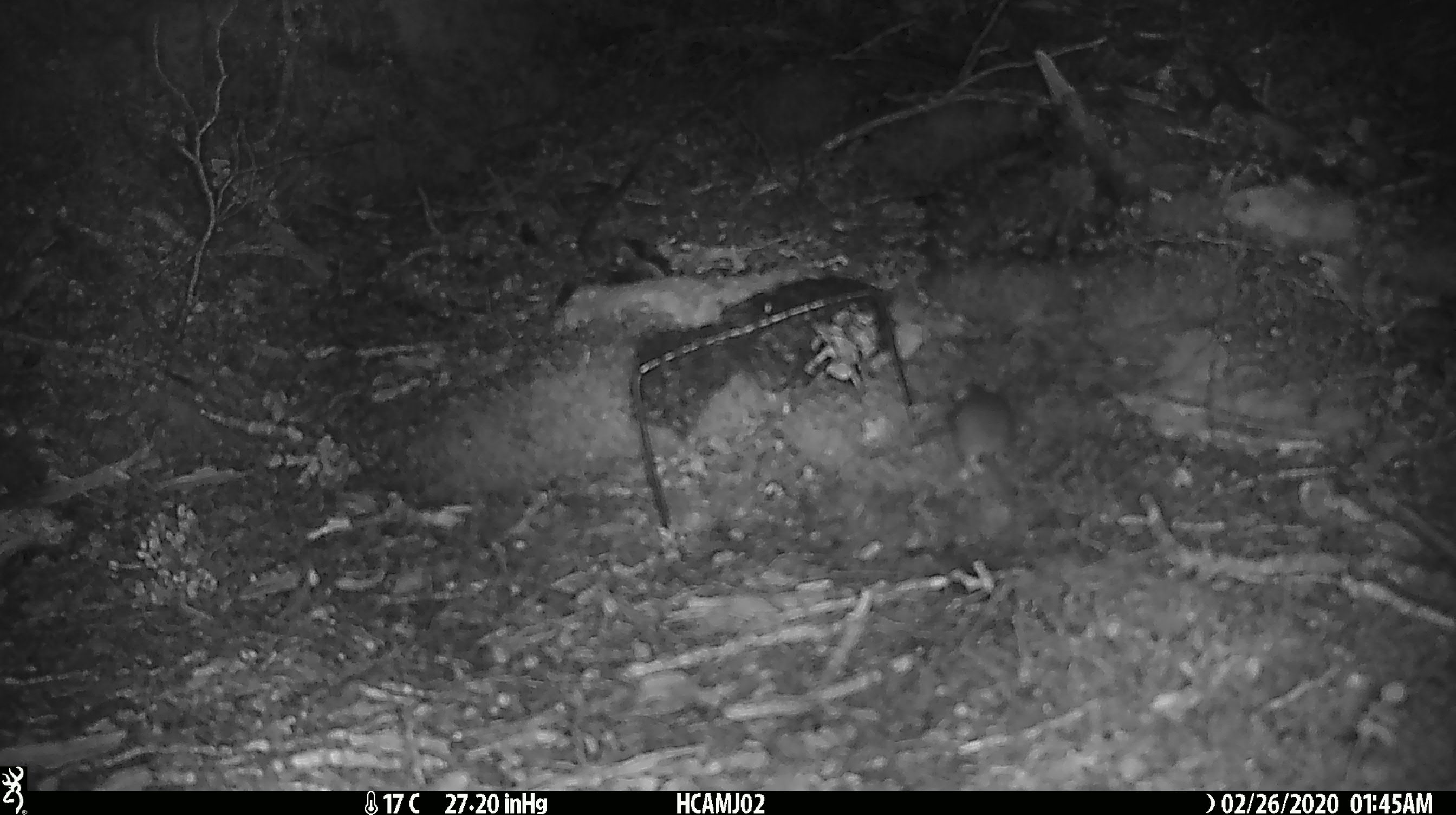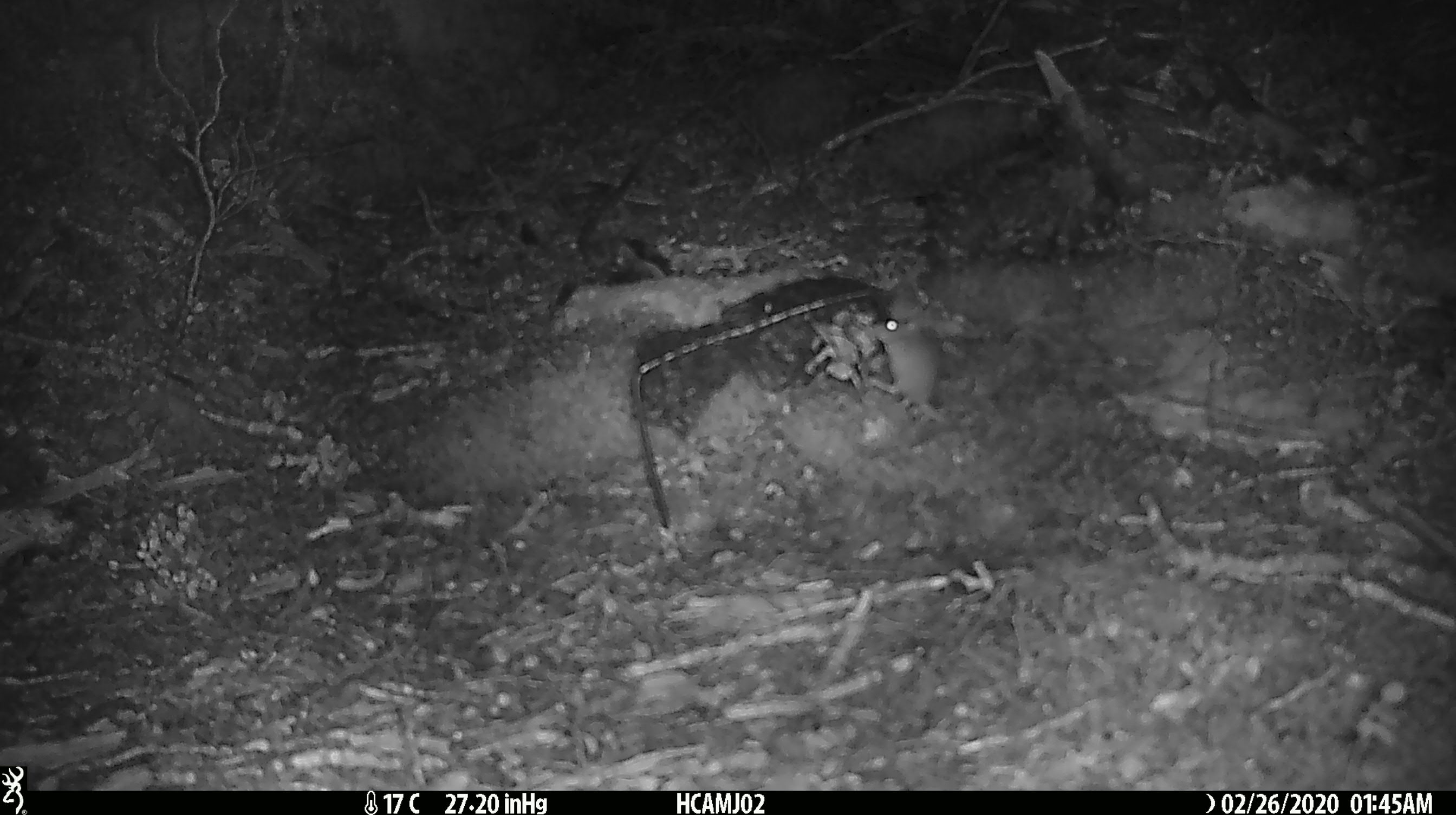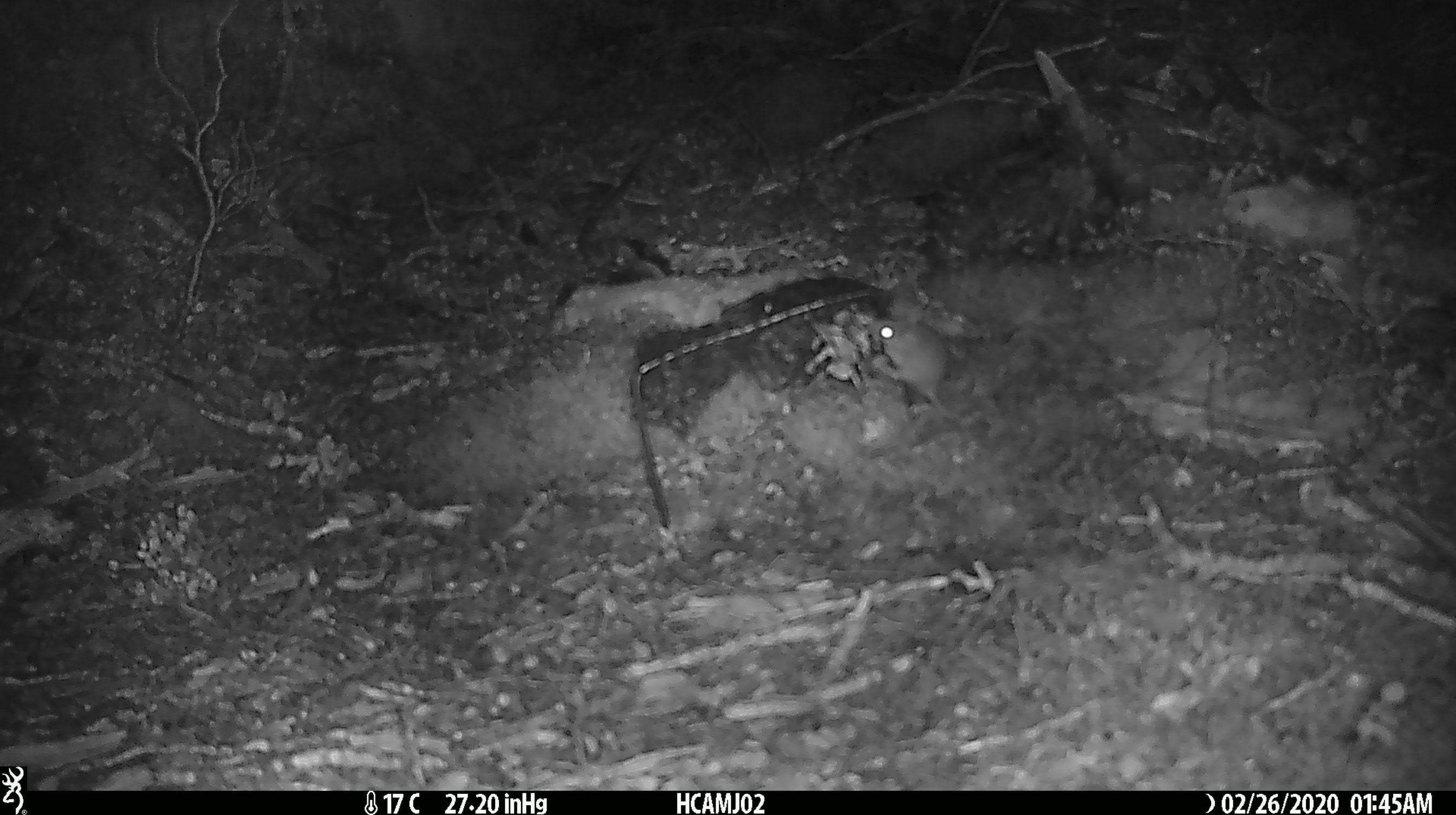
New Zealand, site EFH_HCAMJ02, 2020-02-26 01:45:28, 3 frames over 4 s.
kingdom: Animalia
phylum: Chordata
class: Mammalia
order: Rodentia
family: Muridae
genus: Mus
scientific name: Mus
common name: mouse